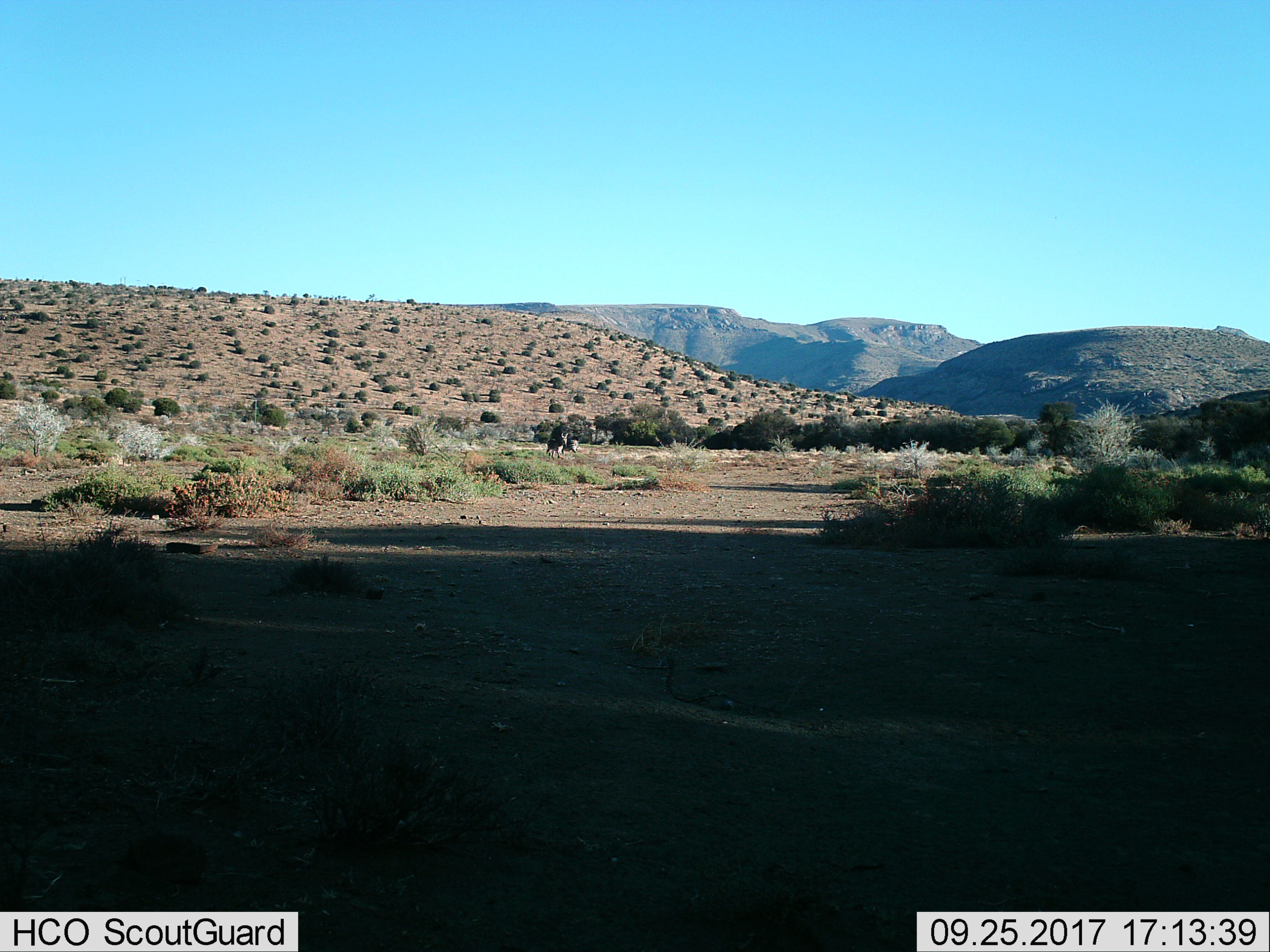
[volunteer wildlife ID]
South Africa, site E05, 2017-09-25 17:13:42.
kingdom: Animalia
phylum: Chordata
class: Mammalia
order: Perissodactyla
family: Equidae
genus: Equus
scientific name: Equus zebra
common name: mountain zebra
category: zebramountain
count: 2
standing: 75%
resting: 0%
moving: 25%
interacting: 12%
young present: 0%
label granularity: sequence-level